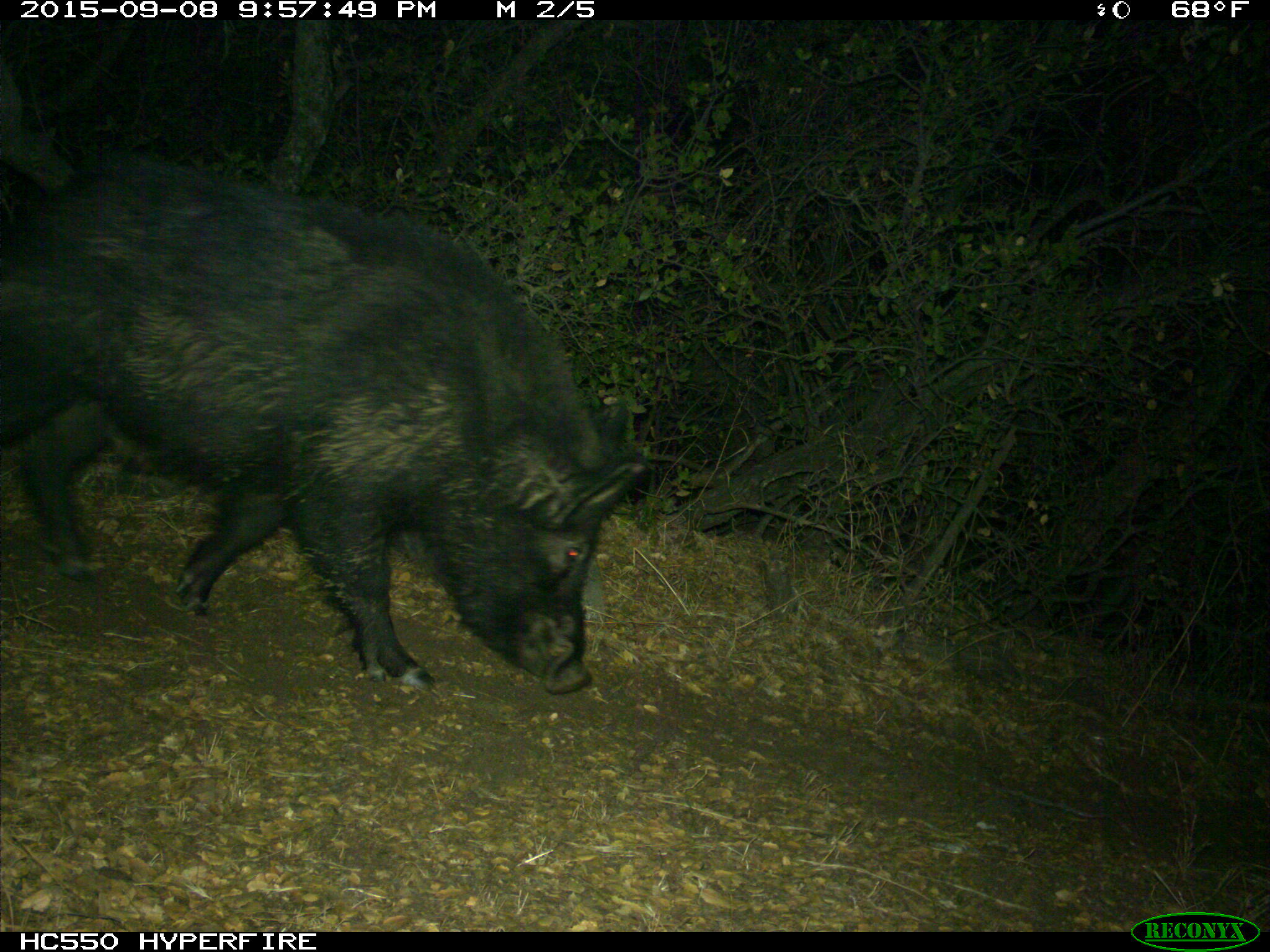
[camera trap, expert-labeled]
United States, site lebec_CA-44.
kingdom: Animalia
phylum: Chordata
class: Mammalia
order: Artiodactyla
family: Suidae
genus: Sus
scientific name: Sus scrofa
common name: wild boar